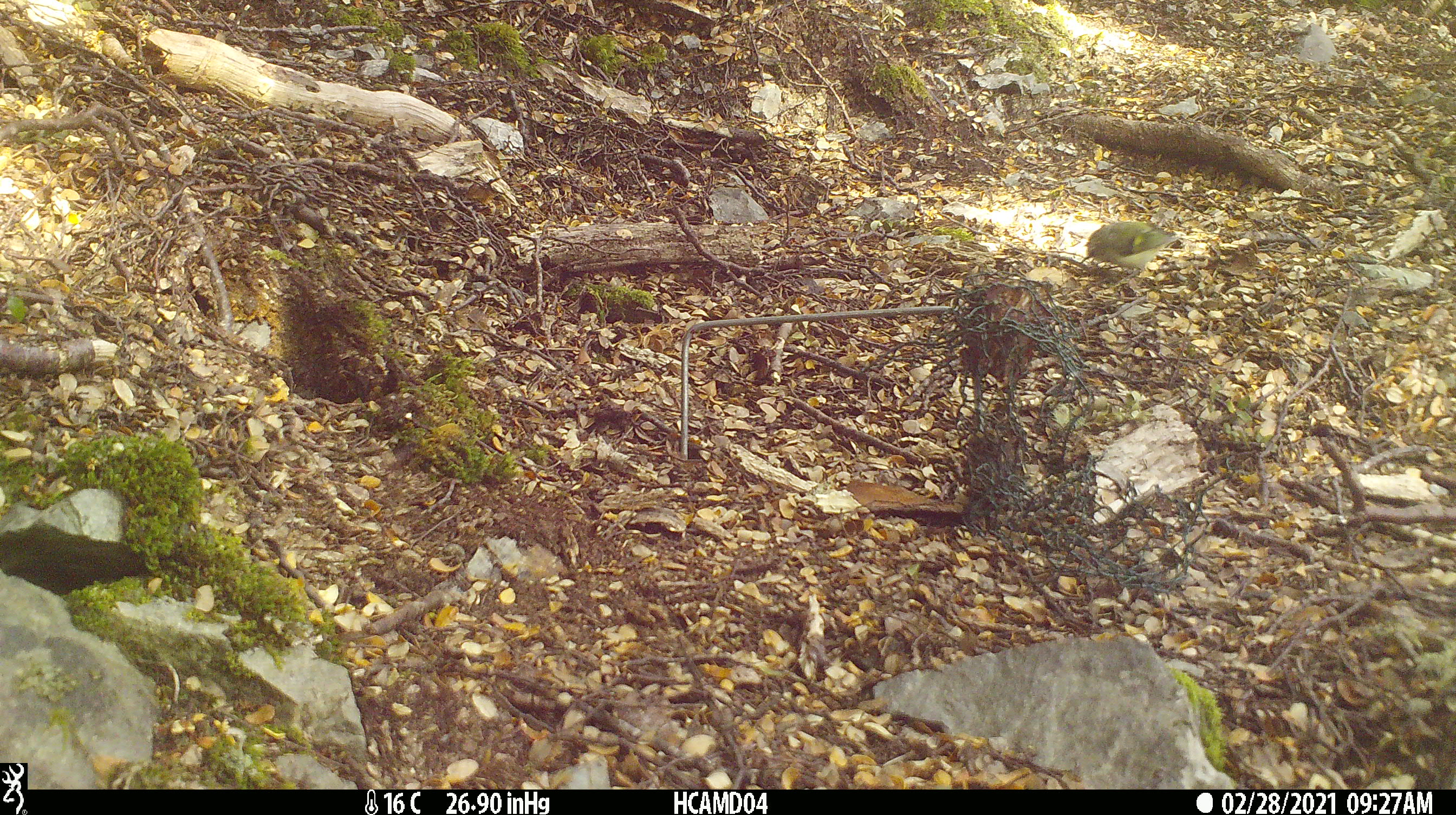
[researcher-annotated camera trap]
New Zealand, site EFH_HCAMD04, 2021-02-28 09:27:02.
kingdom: Animalia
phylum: Chordata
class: Aves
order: Passeriformes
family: Acanthisittidae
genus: Acanthisitta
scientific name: Acanthisitta chloris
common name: rifleman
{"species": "rifleman (Acanthisitta chloris)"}